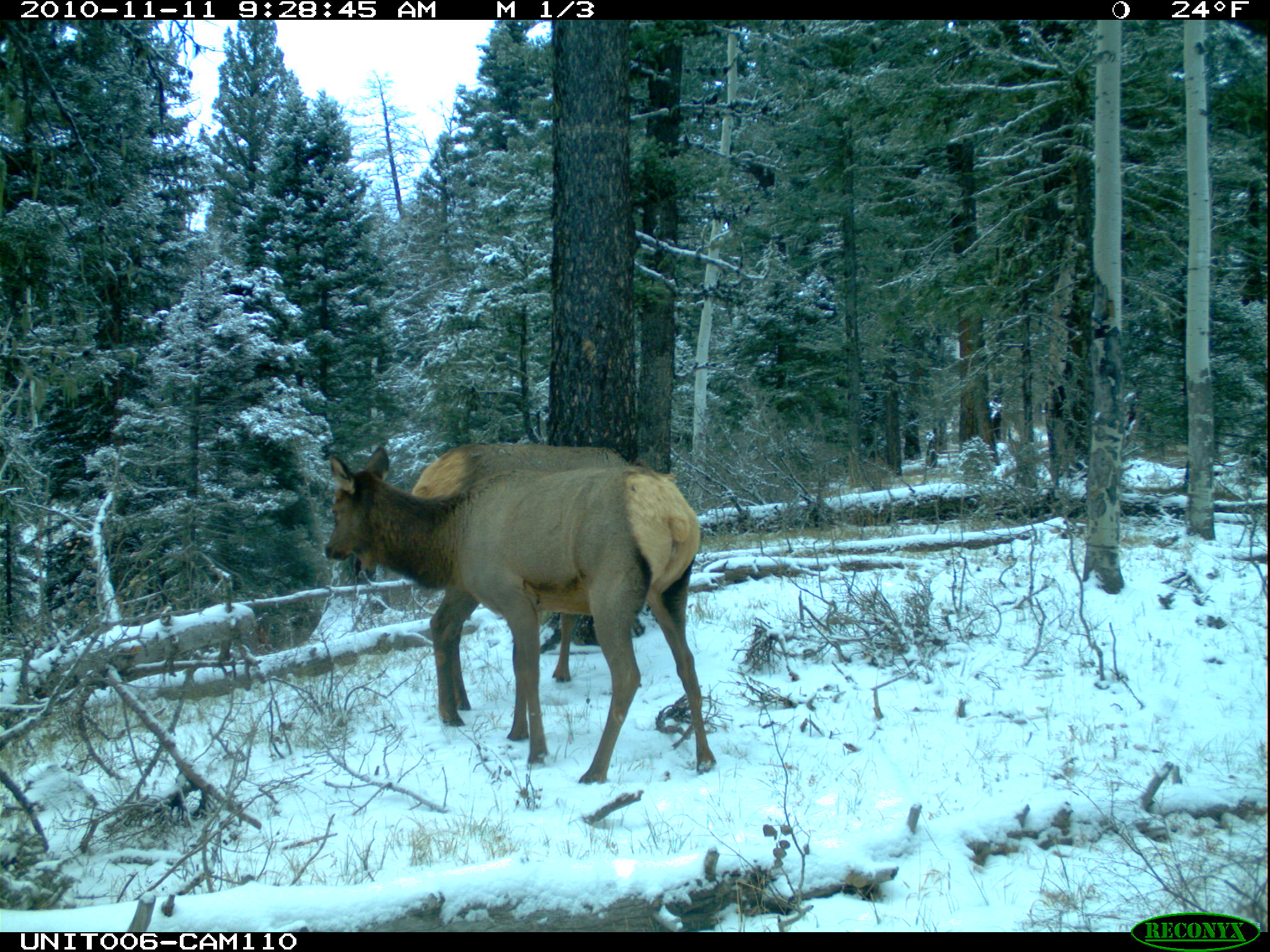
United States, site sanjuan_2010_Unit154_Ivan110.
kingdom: Animalia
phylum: Chordata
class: Mammalia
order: Artiodactyla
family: Cervidae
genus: Cervus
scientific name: Cervus elaphus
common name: red deer